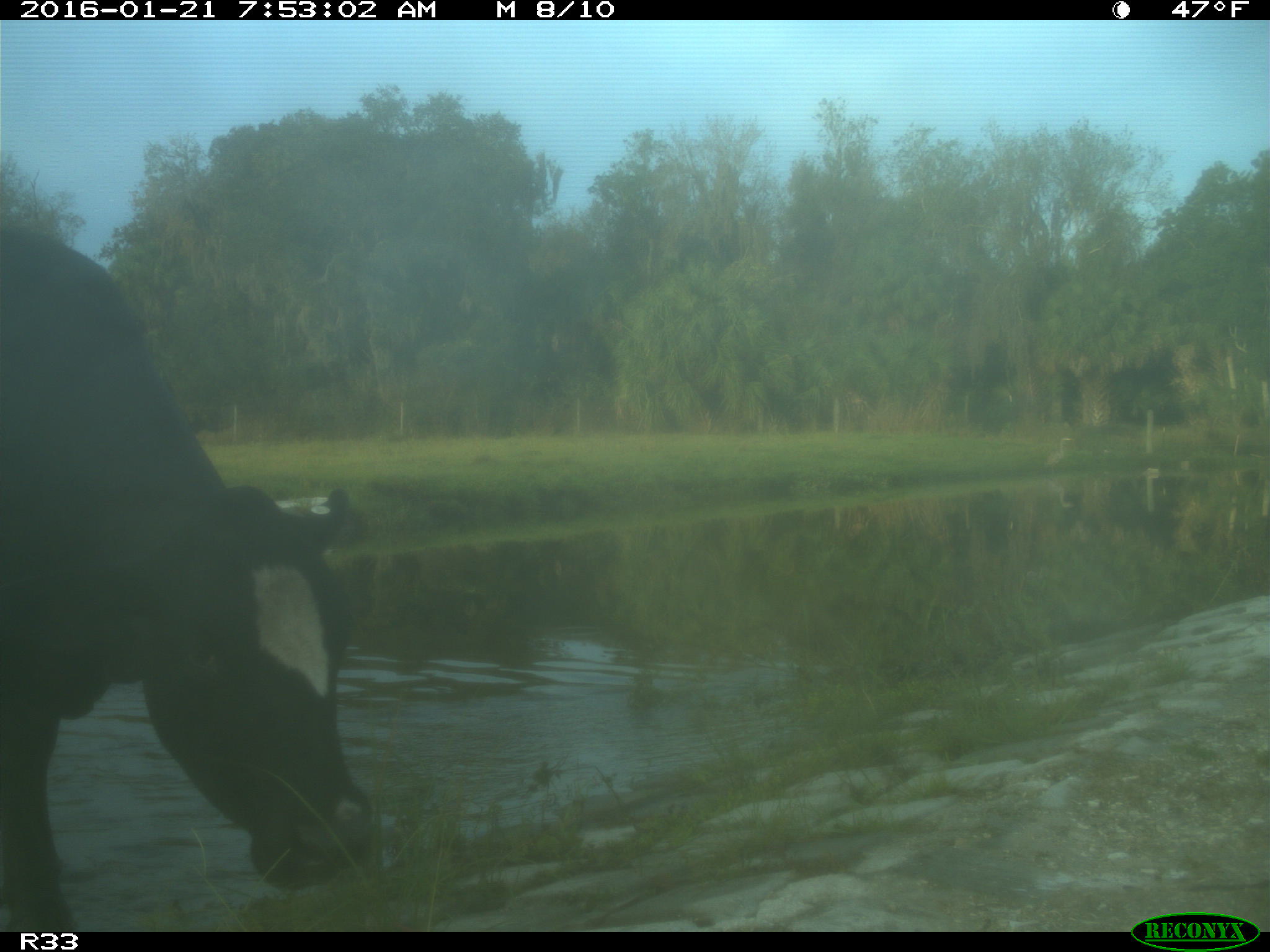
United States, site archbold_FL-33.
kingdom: Animalia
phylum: Chordata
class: Mammalia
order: Artiodactyla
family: Bovidae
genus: Bos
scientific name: Bos taurus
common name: domestic cow